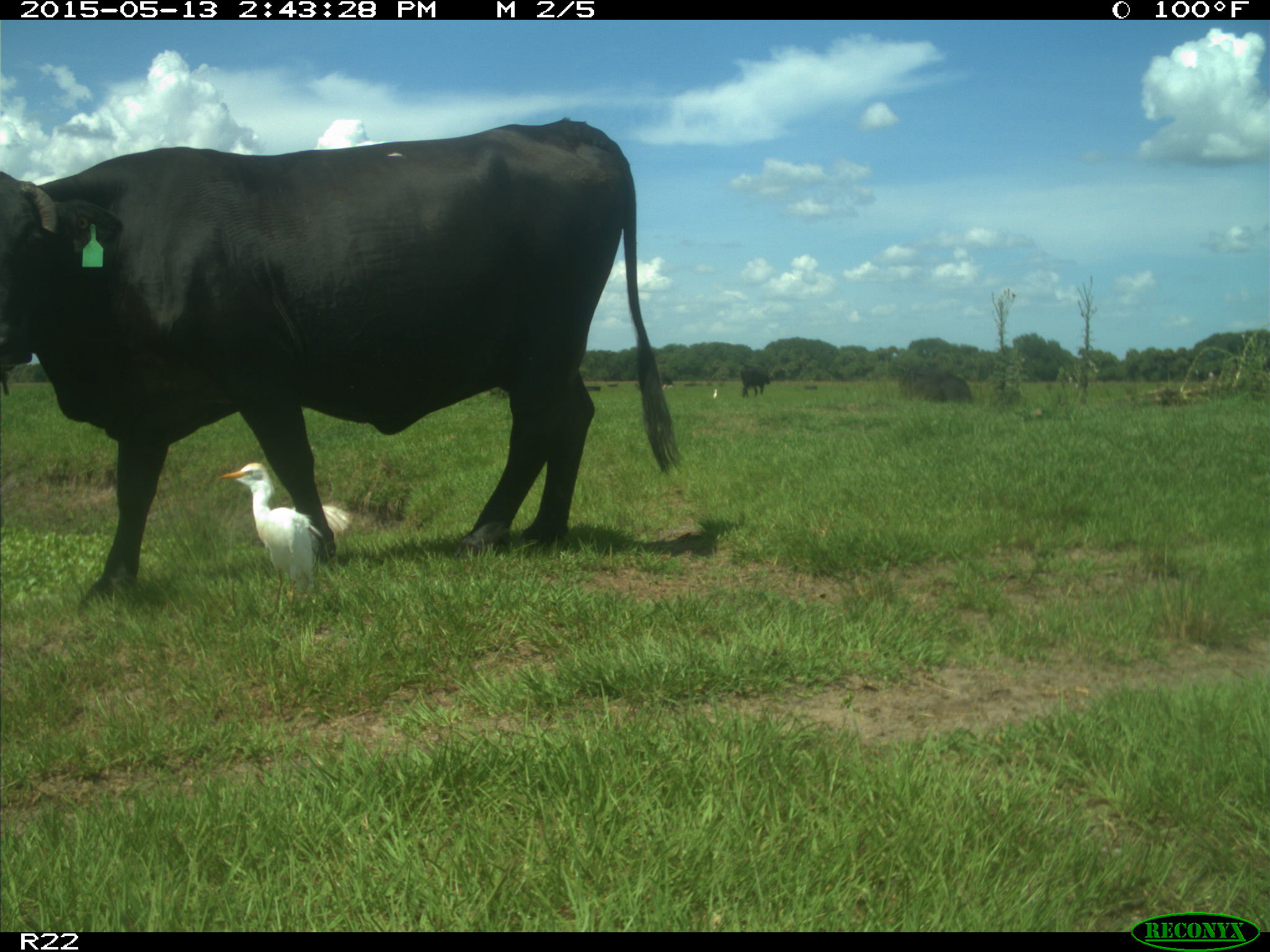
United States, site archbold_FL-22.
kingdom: Animalia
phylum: Chordata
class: Mammalia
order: Artiodactyla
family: Bovidae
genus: Bos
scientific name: Bos taurus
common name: domestic cow